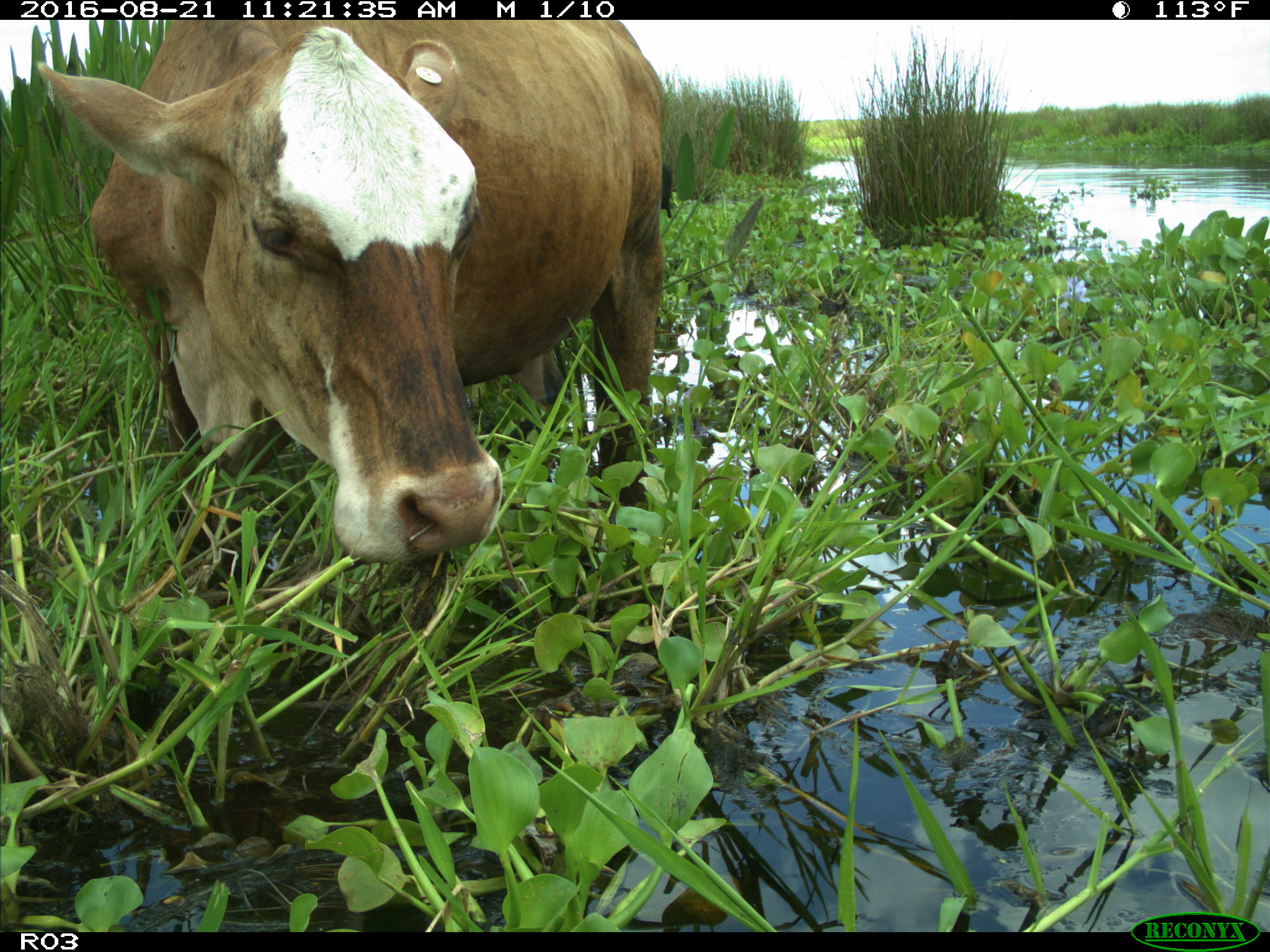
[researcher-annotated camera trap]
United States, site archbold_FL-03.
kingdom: Animalia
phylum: Chordata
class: Mammalia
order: Artiodactyla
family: Bovidae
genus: Bos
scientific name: Bos taurus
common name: domestic cow